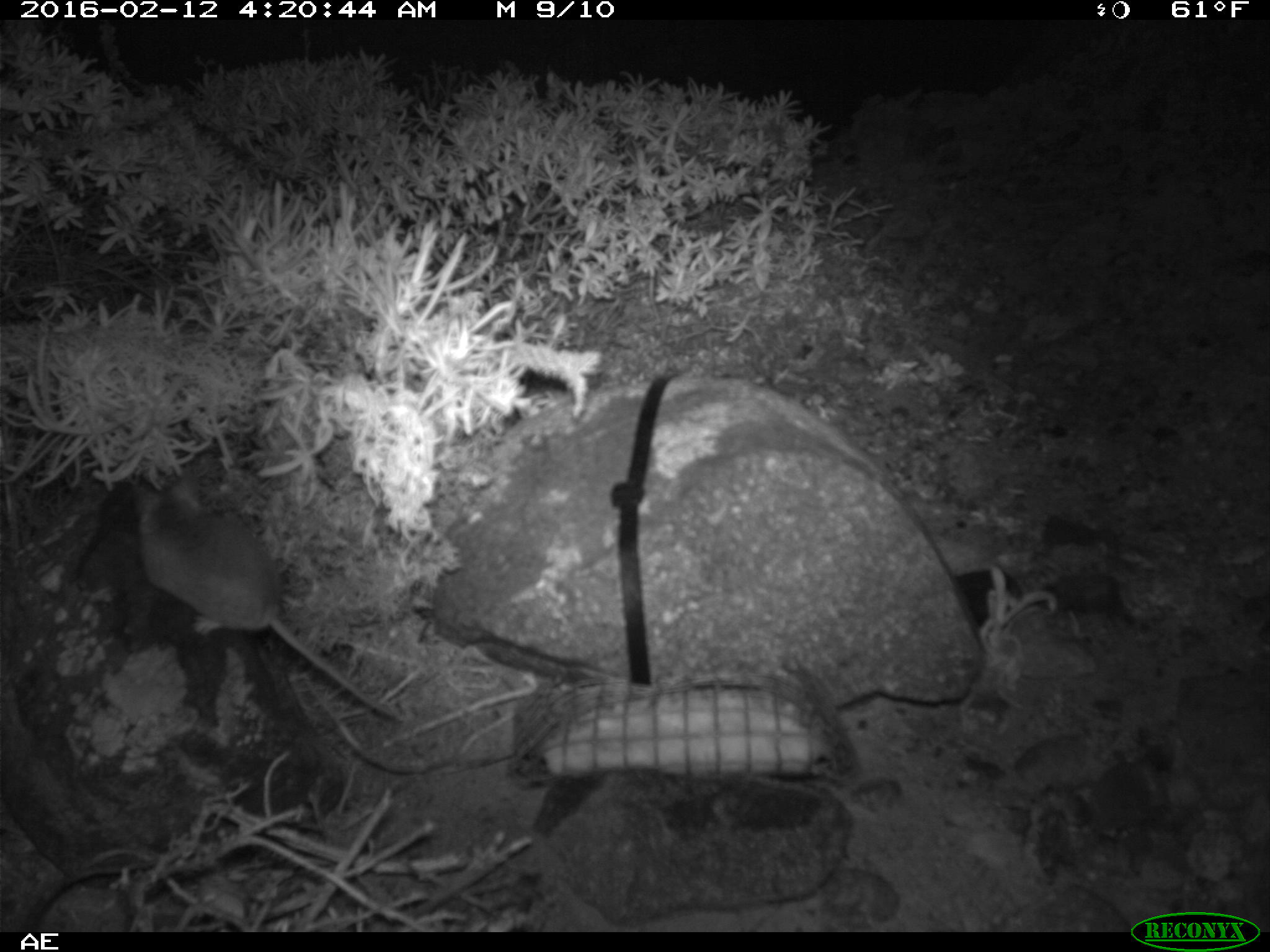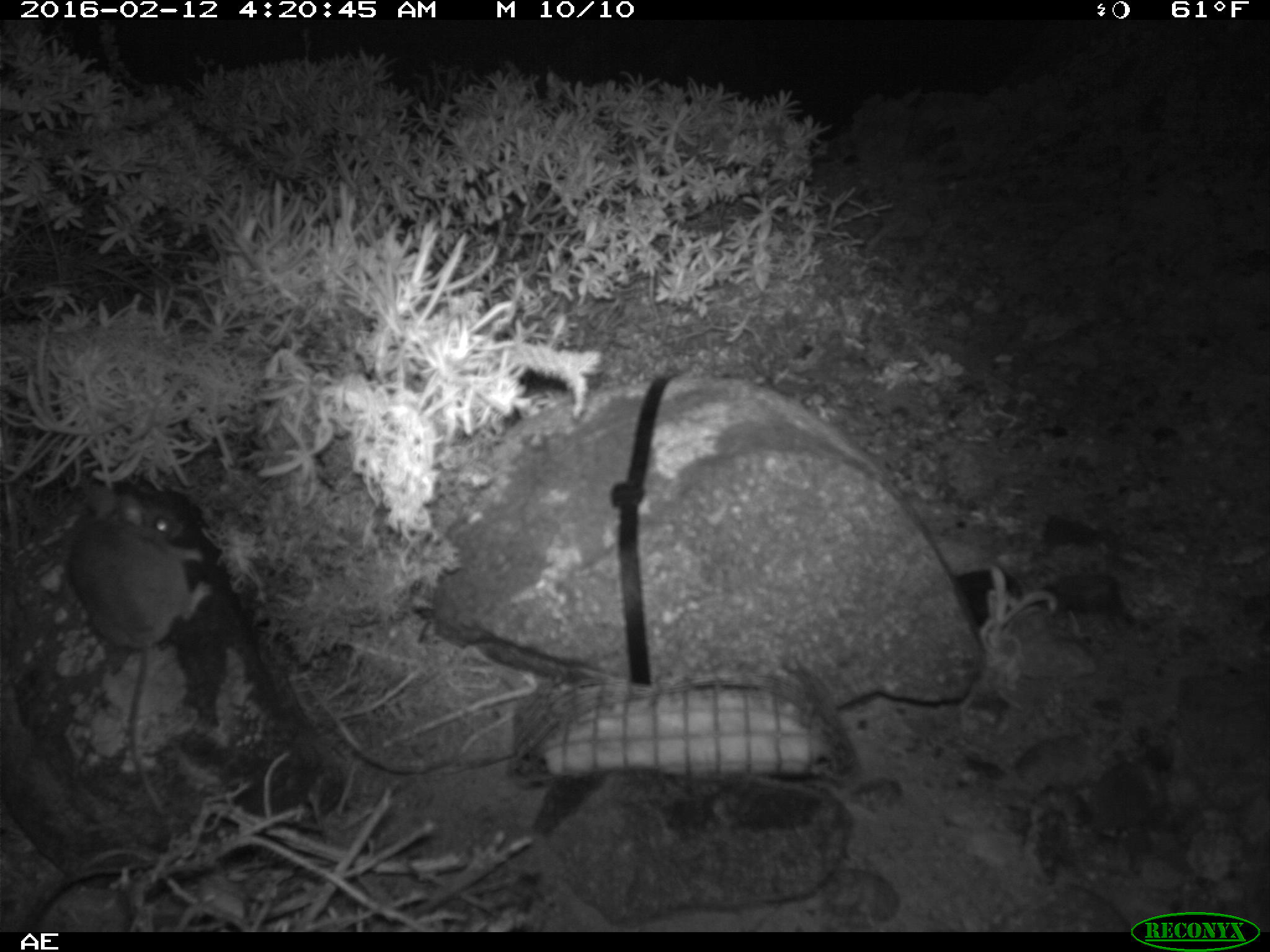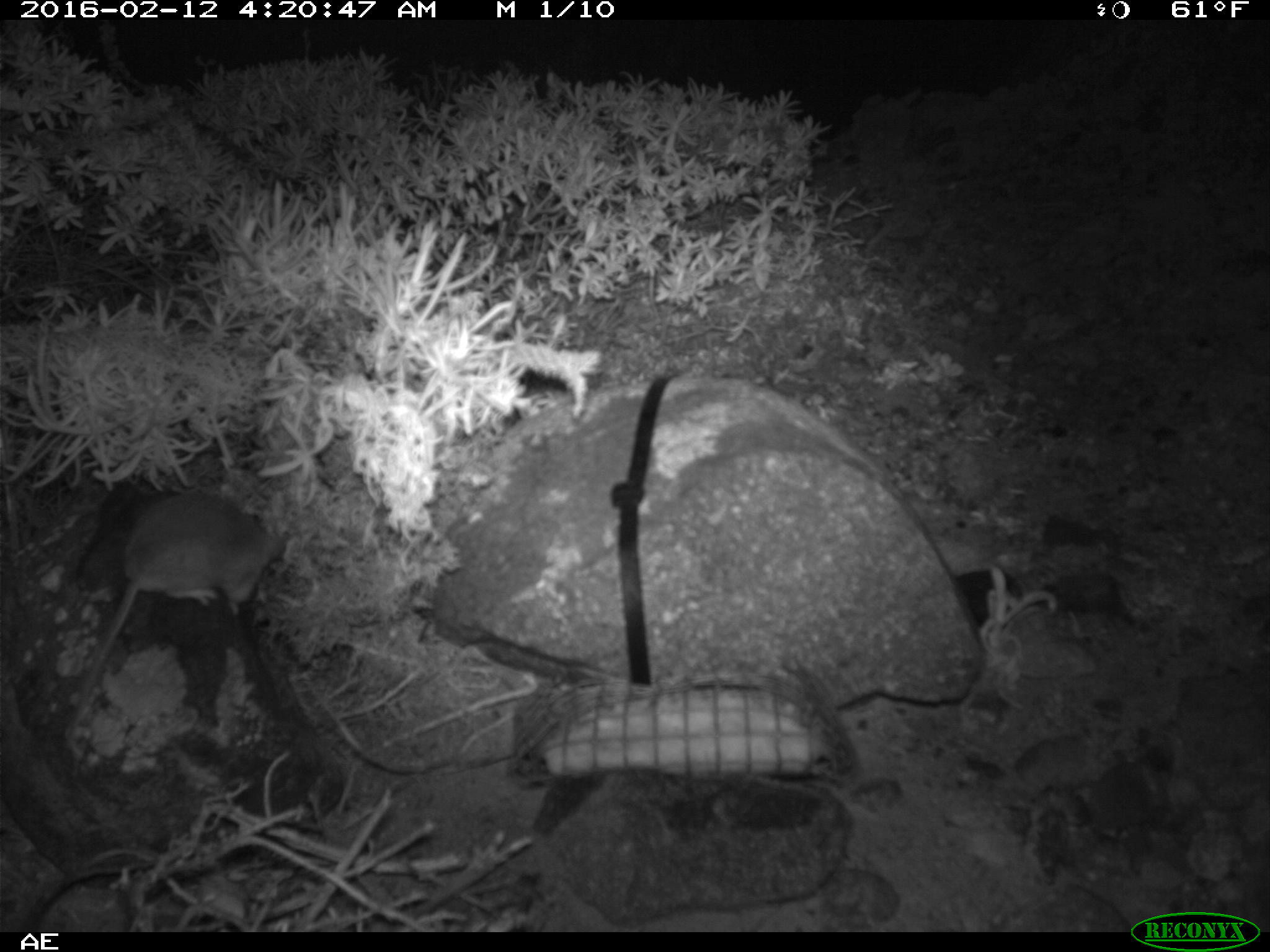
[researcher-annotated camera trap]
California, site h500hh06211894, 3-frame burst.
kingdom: Animalia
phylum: Chordata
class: Mammalia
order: Rodentia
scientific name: Rodentia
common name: rodent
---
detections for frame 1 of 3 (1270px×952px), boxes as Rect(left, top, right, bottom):
rodent: Rect(130, 469, 394, 718)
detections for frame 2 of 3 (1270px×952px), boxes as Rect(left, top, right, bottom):
rodent: Rect(64, 478, 213, 811)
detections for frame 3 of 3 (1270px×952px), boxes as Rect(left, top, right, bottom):
rodent: Rect(68, 488, 295, 746)